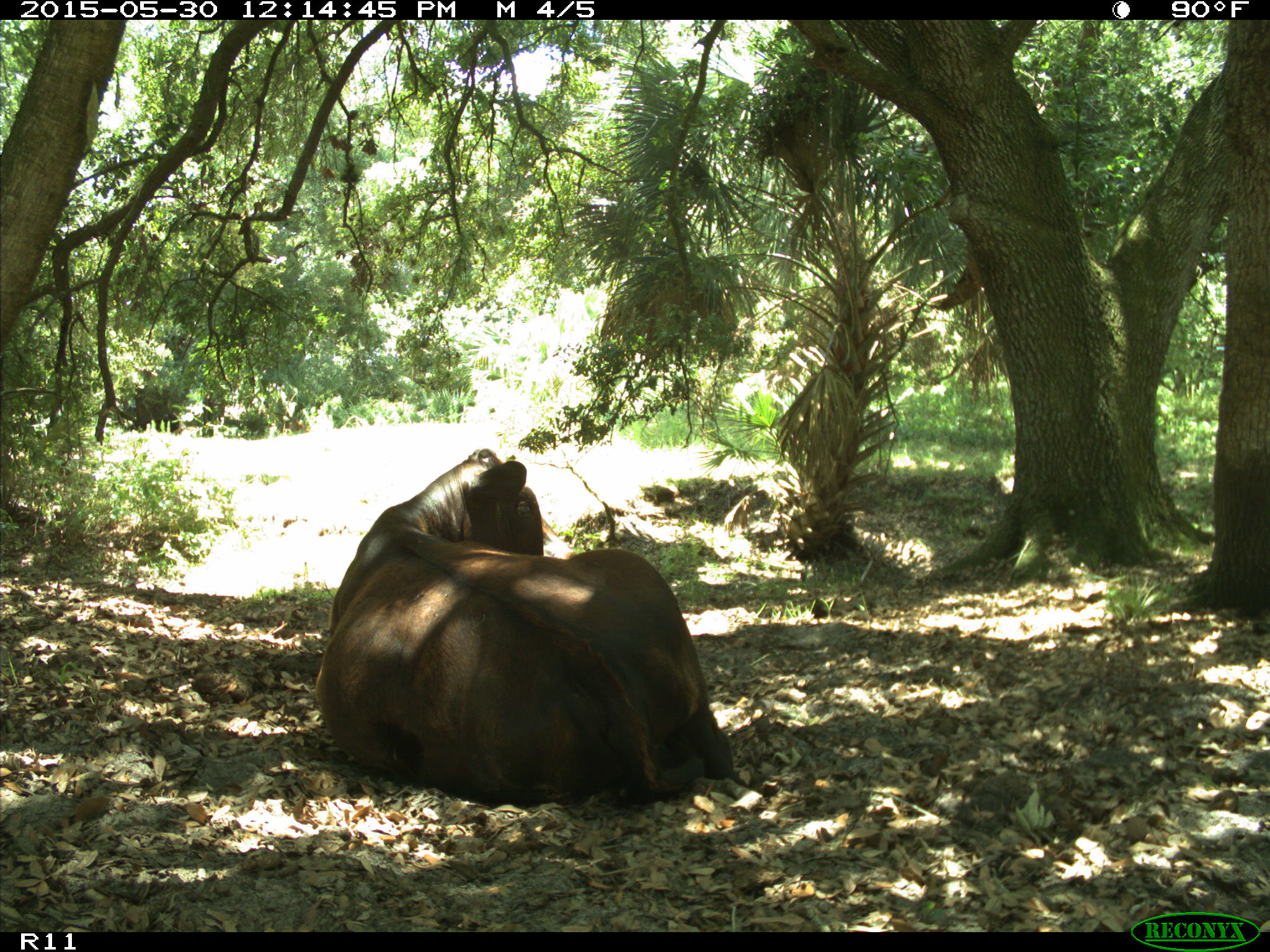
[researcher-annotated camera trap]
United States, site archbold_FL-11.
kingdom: Animalia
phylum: Chordata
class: Mammalia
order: Artiodactyla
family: Bovidae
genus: Bos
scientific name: Bos taurus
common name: domestic cow